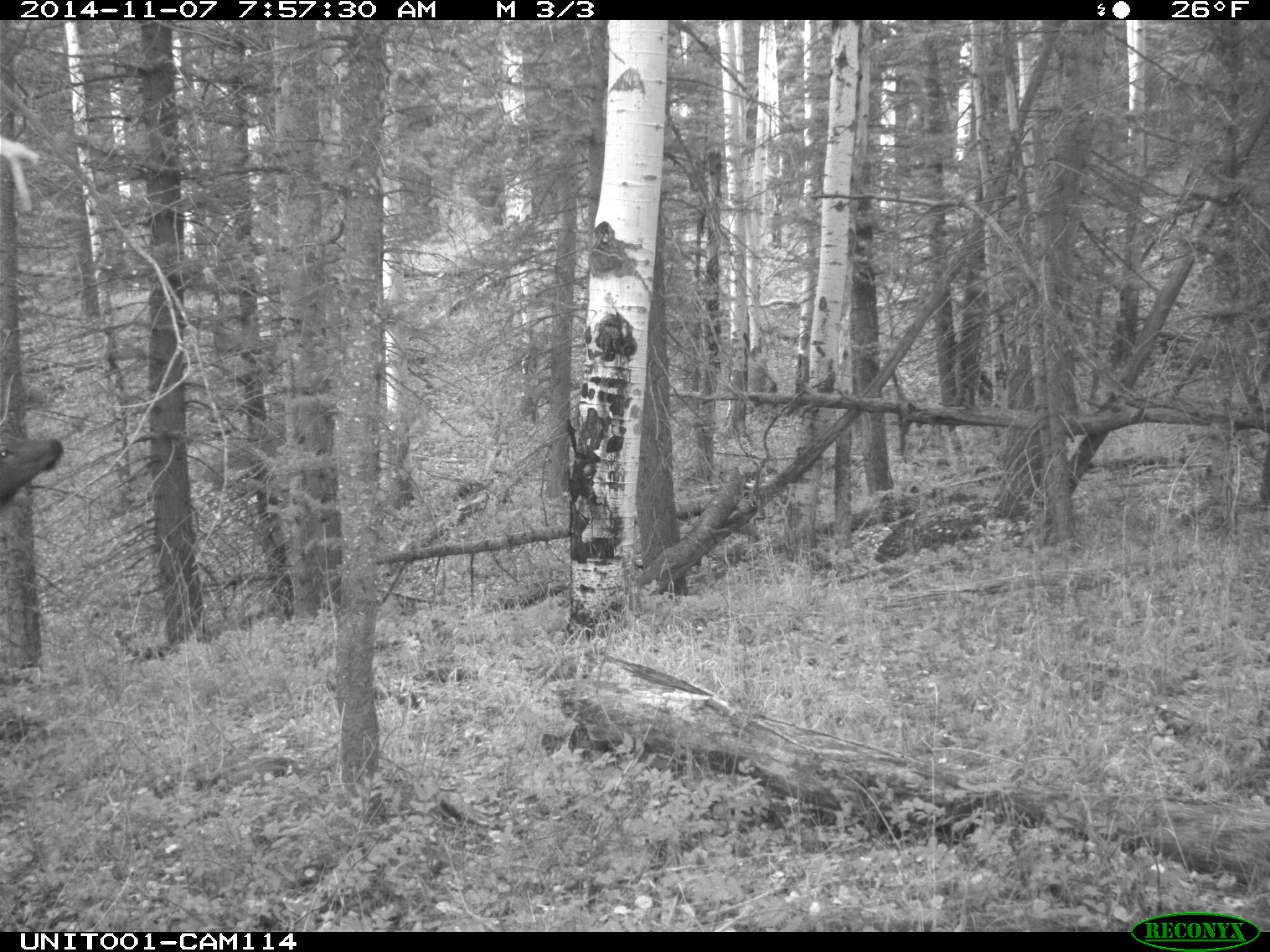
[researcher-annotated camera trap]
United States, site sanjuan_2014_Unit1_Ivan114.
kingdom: Animalia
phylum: Chordata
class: Mammalia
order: Artiodactyla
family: Cervidae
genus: Cervus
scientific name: Cervus elaphus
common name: red deer